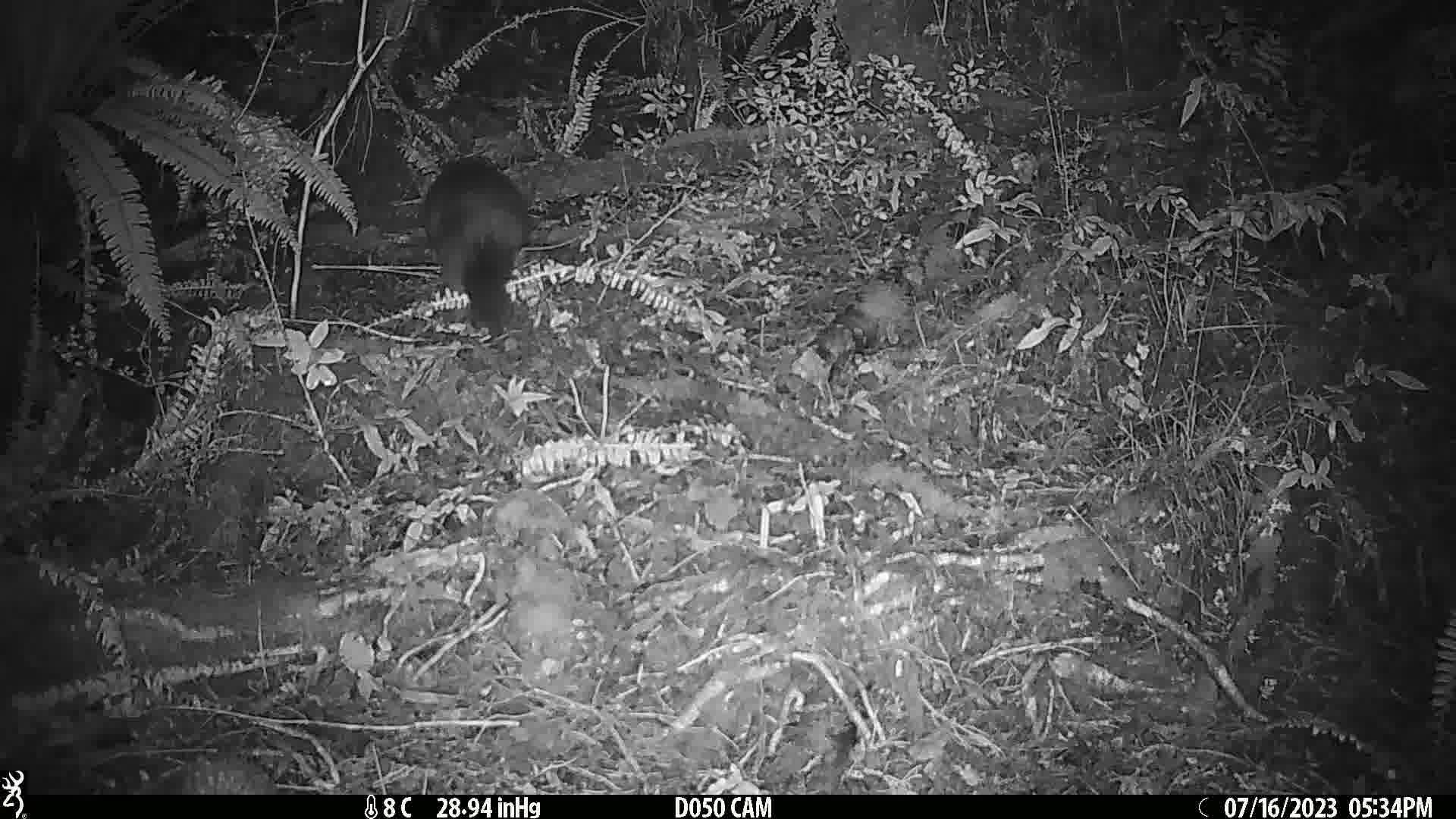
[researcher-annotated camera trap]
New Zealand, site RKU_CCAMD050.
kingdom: Animalia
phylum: Chordata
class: Mammalia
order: Diprotodontia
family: Phalangeridae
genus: Trichosurus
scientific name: Trichosurus vulpecula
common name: common brushtail possum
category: possum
Possum (common brushtail possum) (Trichosurus vulpecula).